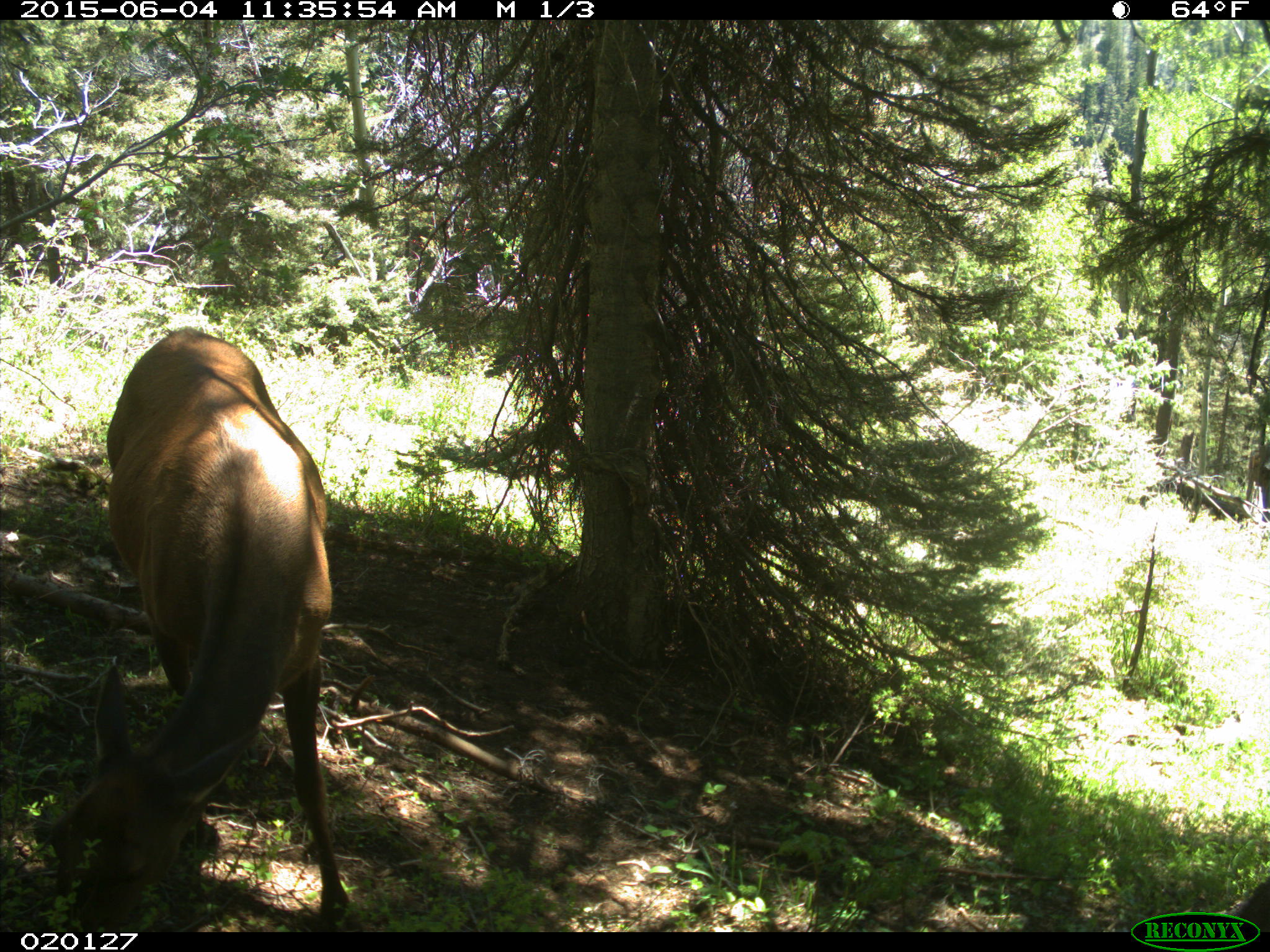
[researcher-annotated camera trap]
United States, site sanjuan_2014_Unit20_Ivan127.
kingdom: Animalia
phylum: Chordata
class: Mammalia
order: Artiodactyla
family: Cervidae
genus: Cervus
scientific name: Cervus elaphus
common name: red deer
Cervus elaphus (red deer).